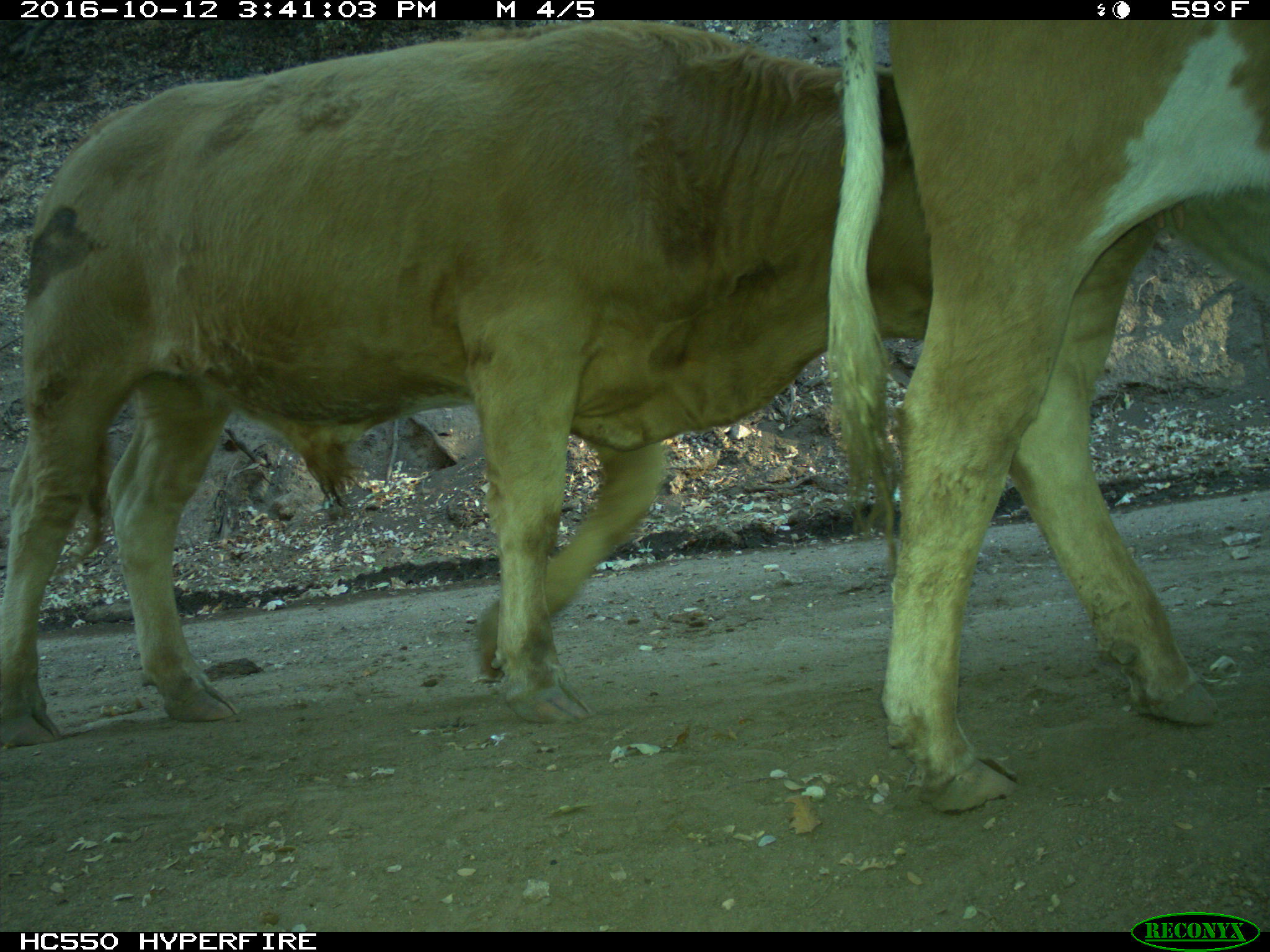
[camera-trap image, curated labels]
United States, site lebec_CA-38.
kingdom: Animalia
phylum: Chordata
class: Mammalia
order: Artiodactyla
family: Bovidae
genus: Bos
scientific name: Bos taurus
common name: domestic cow